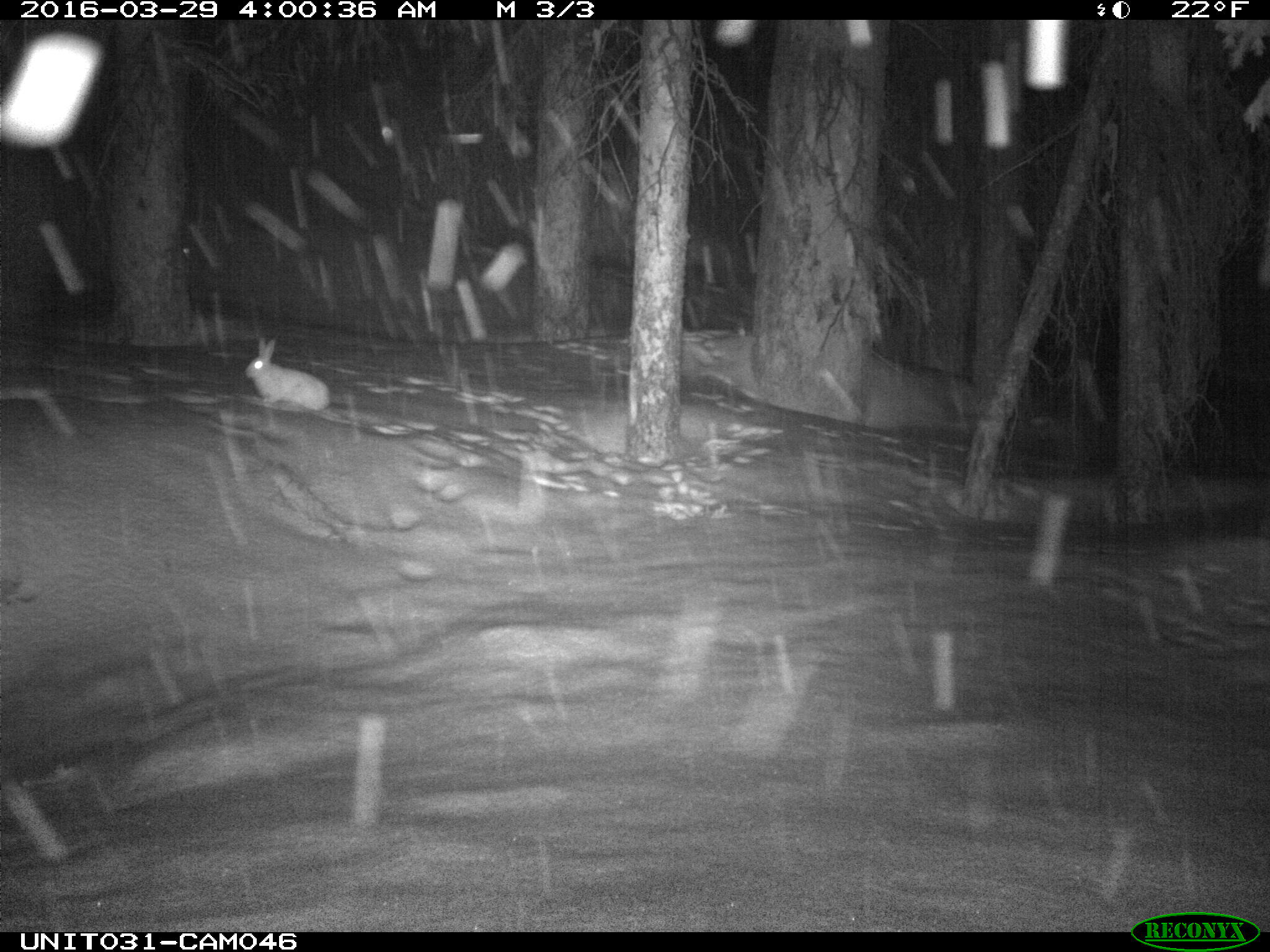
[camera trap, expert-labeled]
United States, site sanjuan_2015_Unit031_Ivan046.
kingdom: Animalia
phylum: Chordata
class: Mammalia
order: Lagomorpha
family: Leporidae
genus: Lepus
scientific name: Lepus americanus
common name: snowshoe hare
Lepus americanus (snowshoe hare).